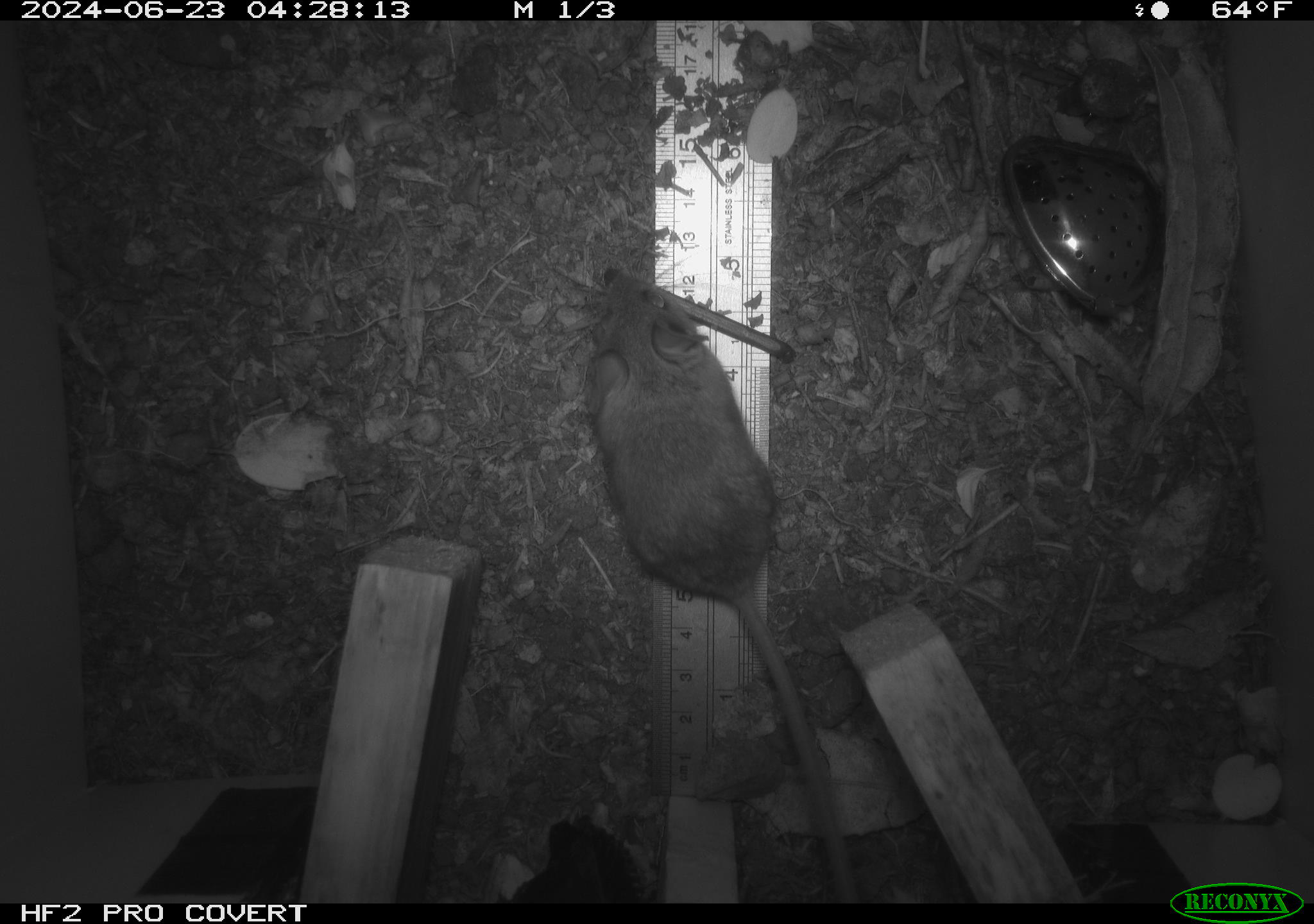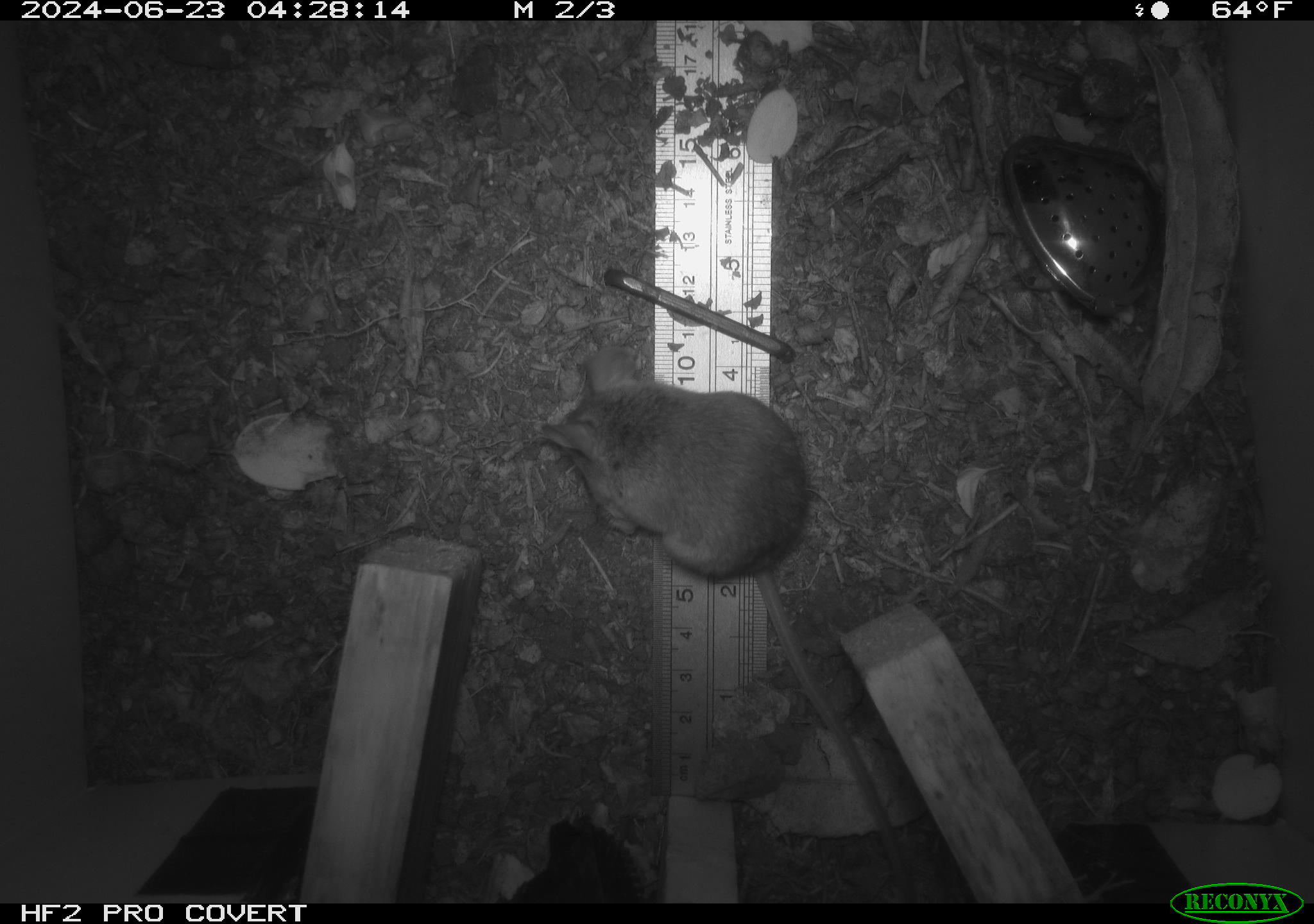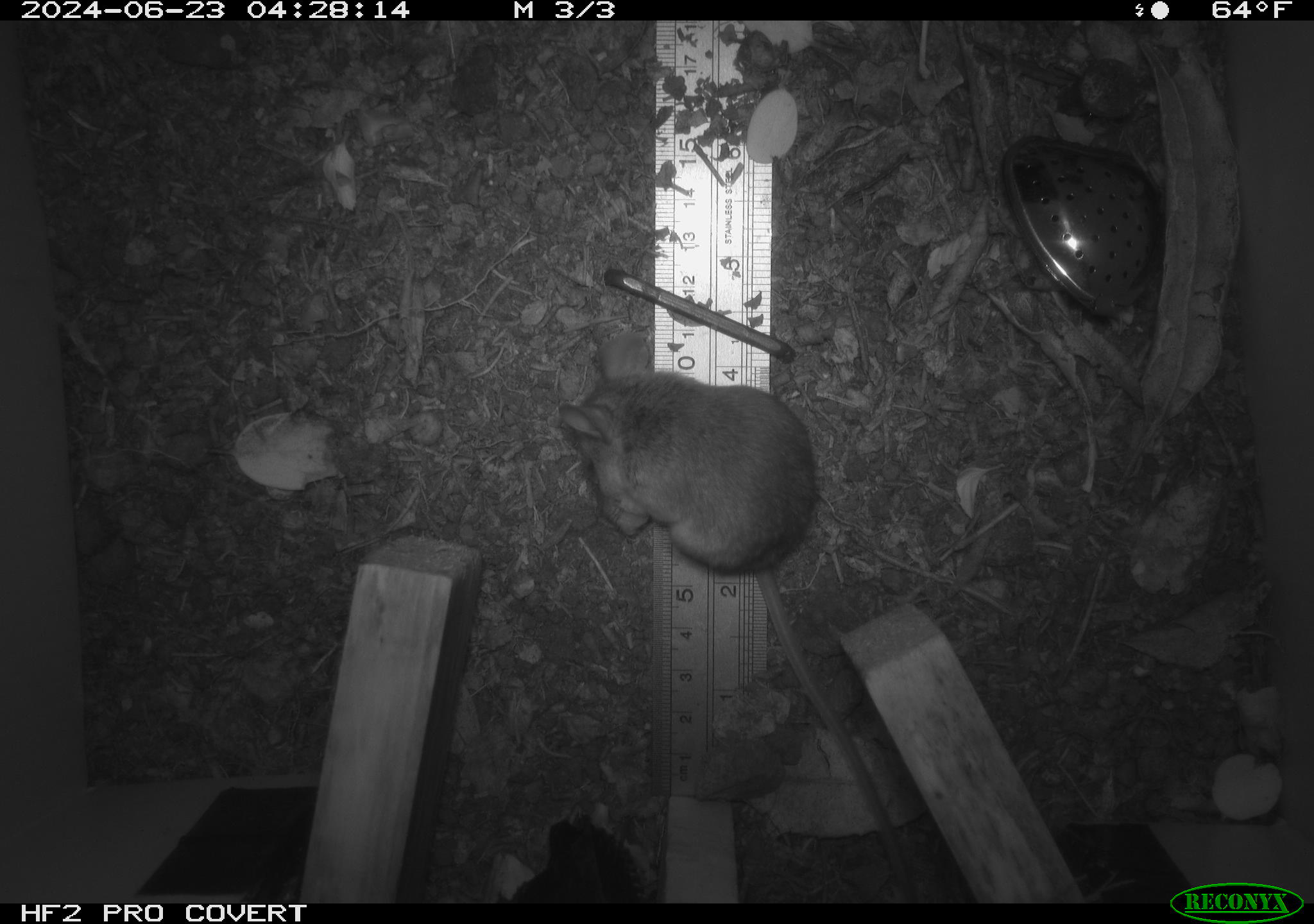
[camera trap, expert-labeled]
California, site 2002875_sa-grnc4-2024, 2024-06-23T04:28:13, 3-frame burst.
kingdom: Animalia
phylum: Chordata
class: Mammalia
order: Rodentia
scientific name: Rodentia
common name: rodent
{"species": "rodent (Rodentia)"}